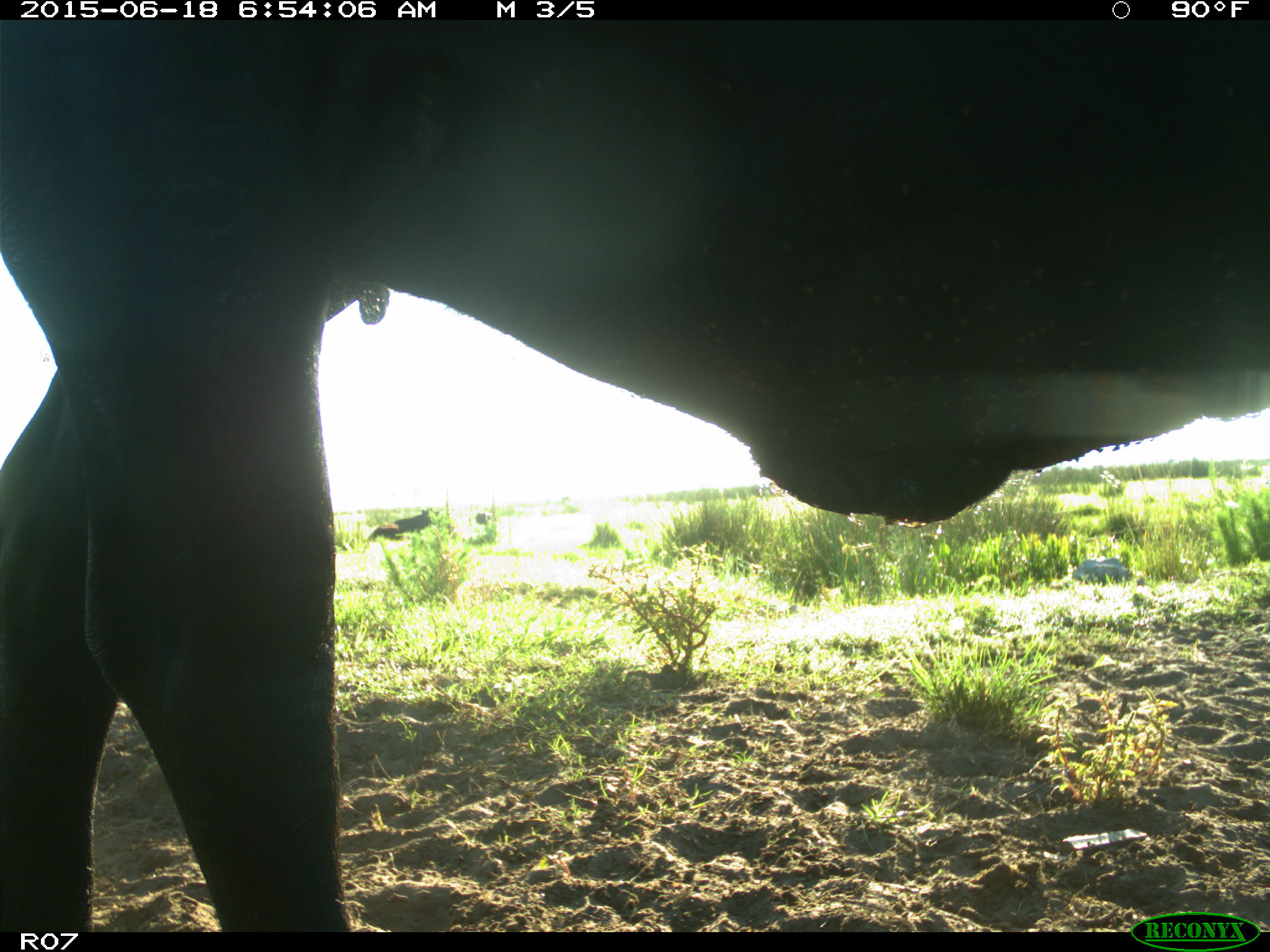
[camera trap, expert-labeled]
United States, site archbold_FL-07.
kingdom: Animalia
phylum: Chordata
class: Mammalia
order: Artiodactyla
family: Bovidae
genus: Bos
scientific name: Bos taurus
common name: domestic cow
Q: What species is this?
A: Bos taurus (domestic cow).